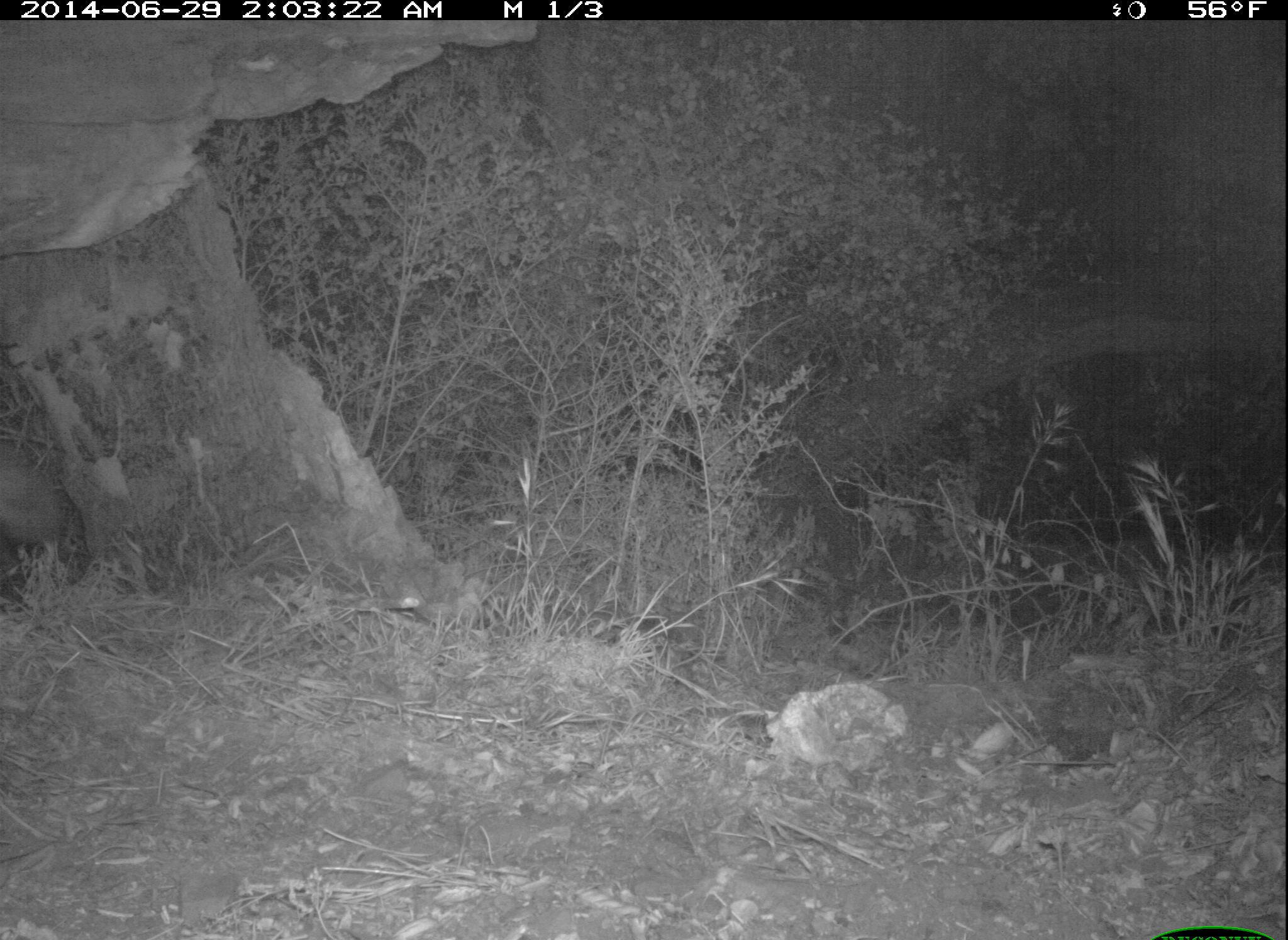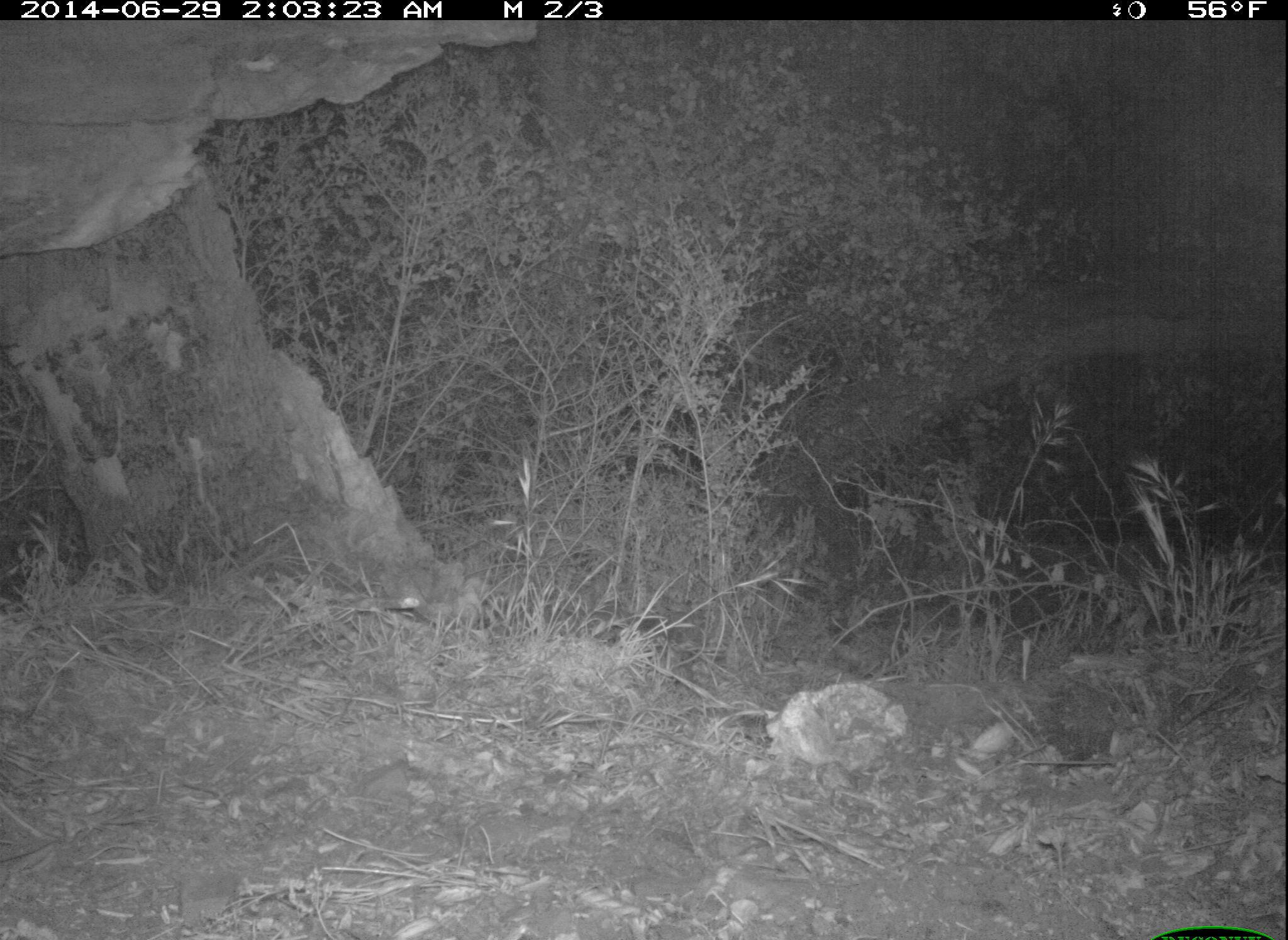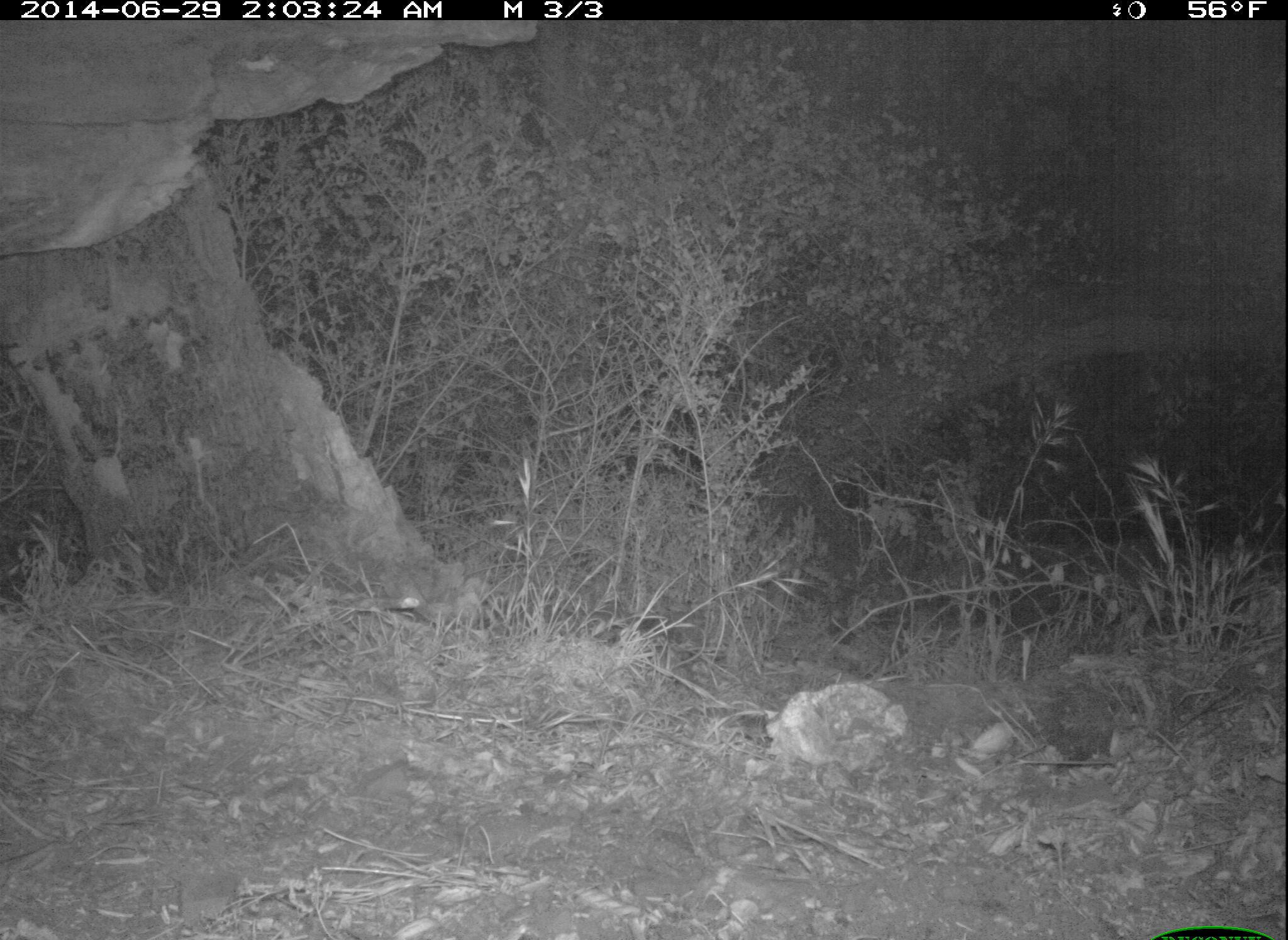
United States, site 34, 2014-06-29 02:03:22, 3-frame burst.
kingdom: Animalia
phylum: Chordata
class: Mammalia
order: Carnivora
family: Canidae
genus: Urocyon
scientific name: Urocyon cinereoargenteus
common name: gray fox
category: fox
Fox (gray fox) (Urocyon cinereoargenteus).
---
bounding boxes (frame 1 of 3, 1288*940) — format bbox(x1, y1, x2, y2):
fox: bbox(0, 456, 61, 546)